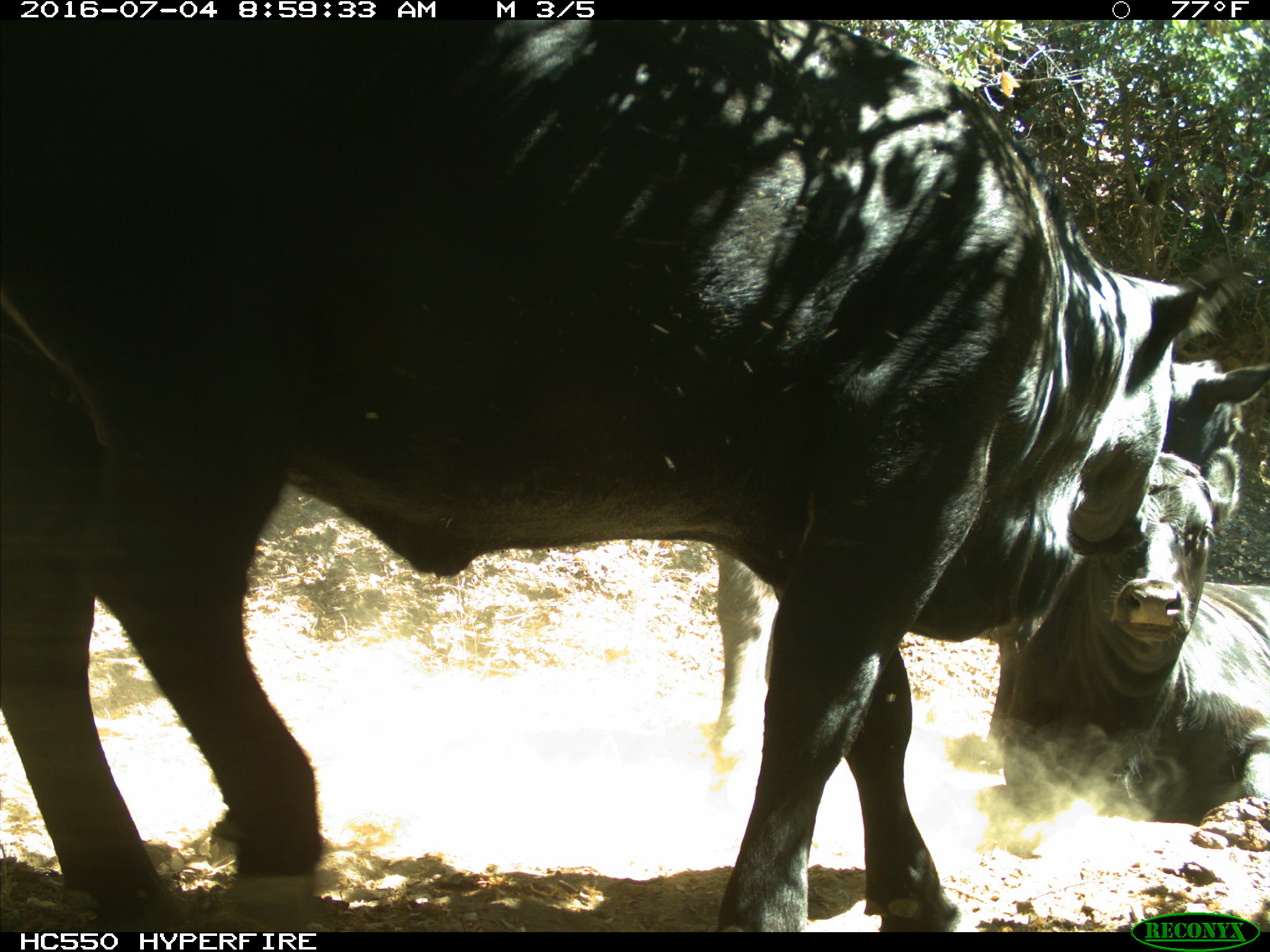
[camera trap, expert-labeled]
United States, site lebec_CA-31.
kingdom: Animalia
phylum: Chordata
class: Mammalia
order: Artiodactyla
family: Bovidae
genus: Bos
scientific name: Bos taurus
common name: domestic cow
Bos taurus (domestic cow).